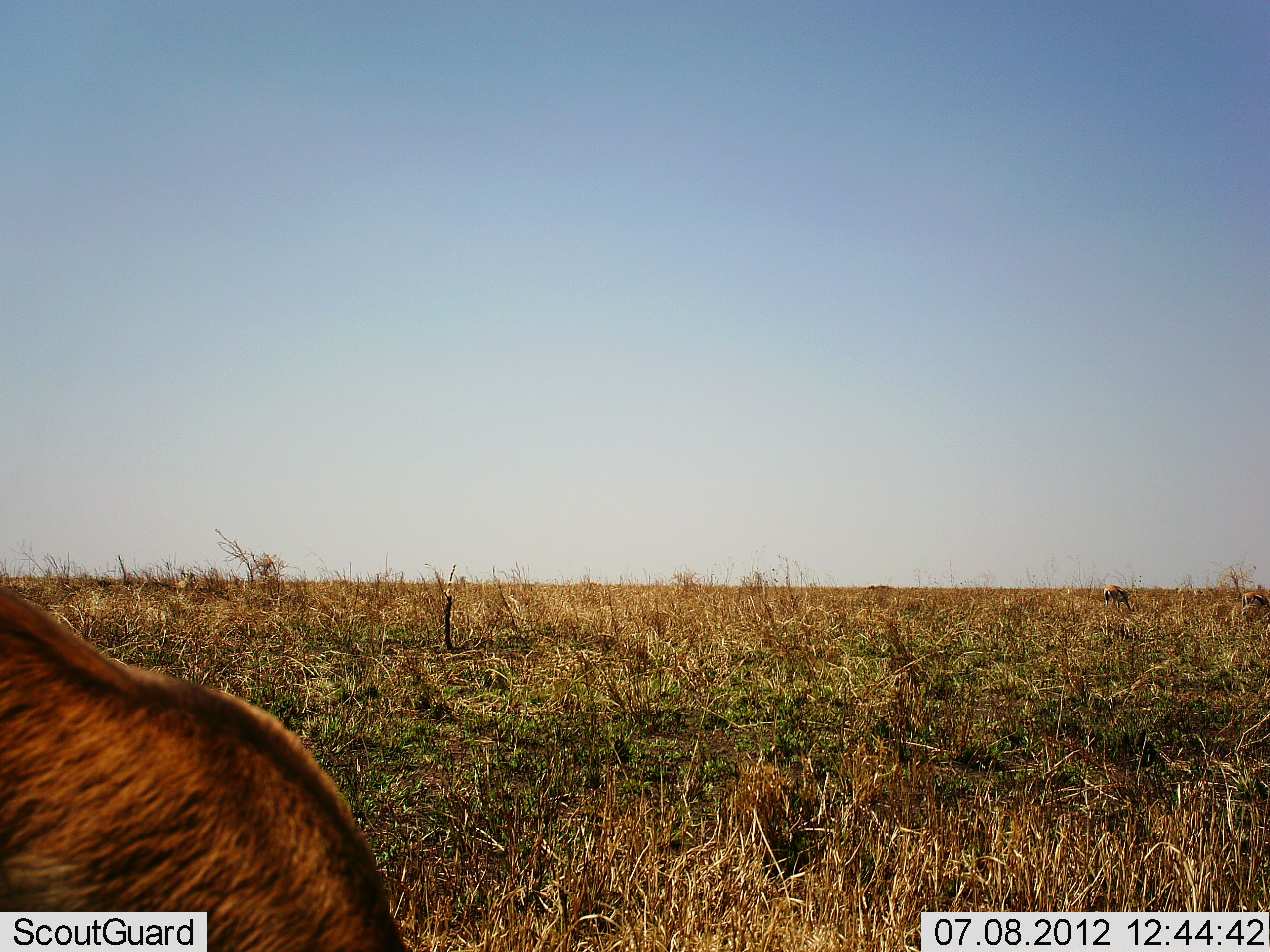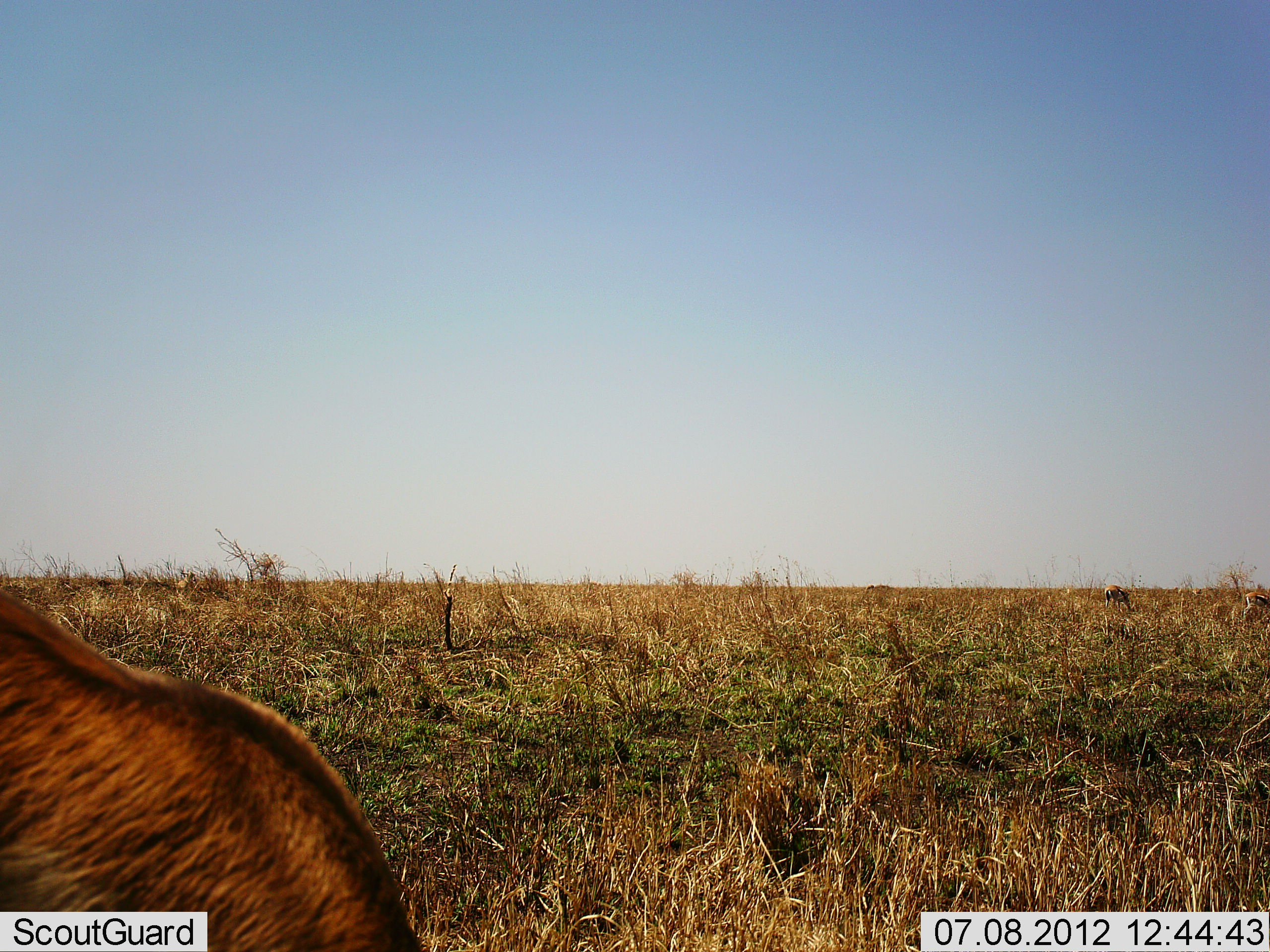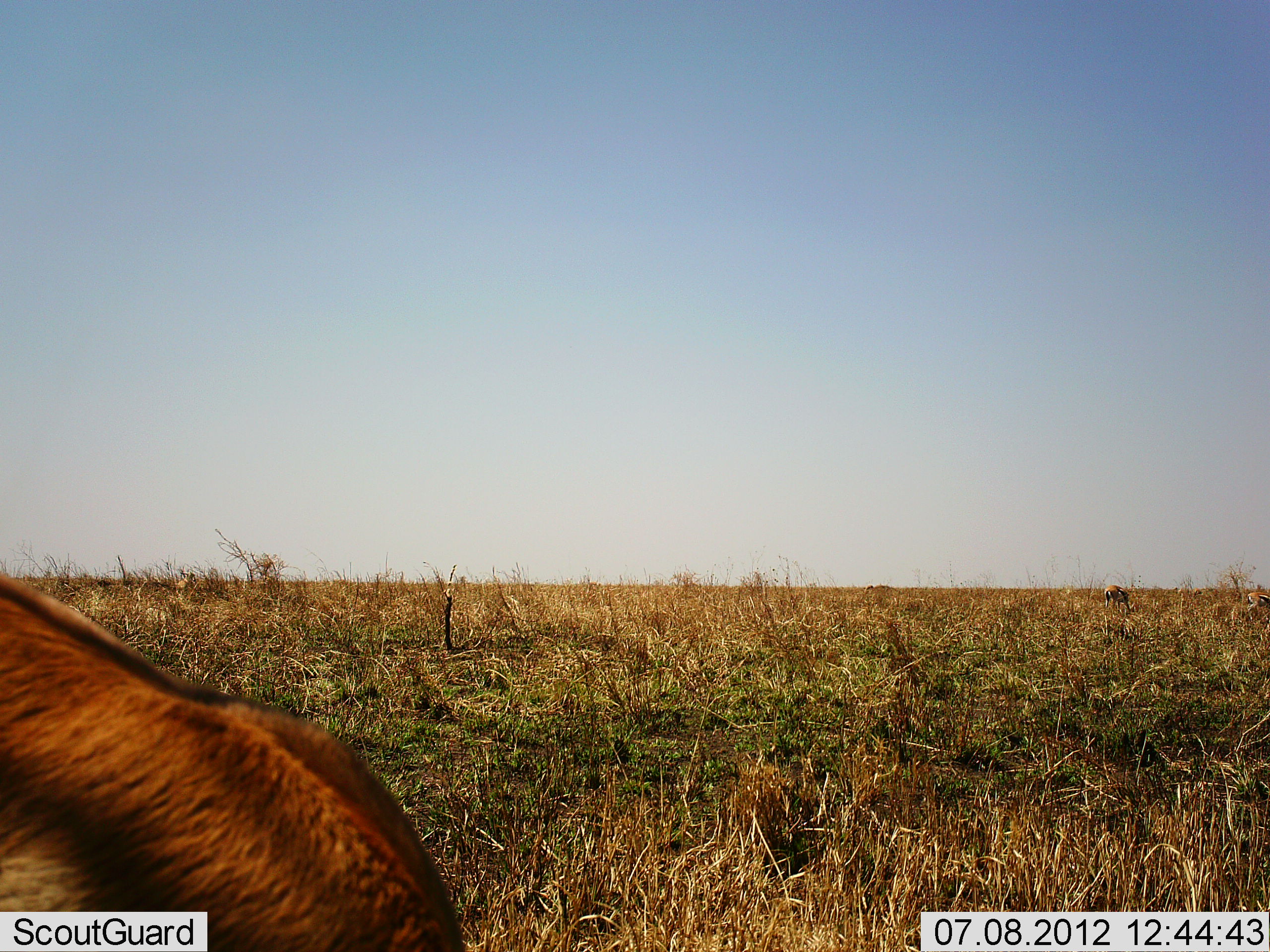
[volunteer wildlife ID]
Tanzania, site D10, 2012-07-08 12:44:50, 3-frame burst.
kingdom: Animalia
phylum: Chordata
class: Mammalia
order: Artiodactyla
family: Bovidae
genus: Eudorcas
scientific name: Eudorcas thomsonii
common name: thomson's gazelle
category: gazellethomsons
Gazellethomsons (thomson's gazelle) (Eudorcas thomsonii), count 3. Behavior (volunteer vote fractions): standing 40%, resting 0%, moving 10%, interacting 0%. Young present (vote fraction): 0%. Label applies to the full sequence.